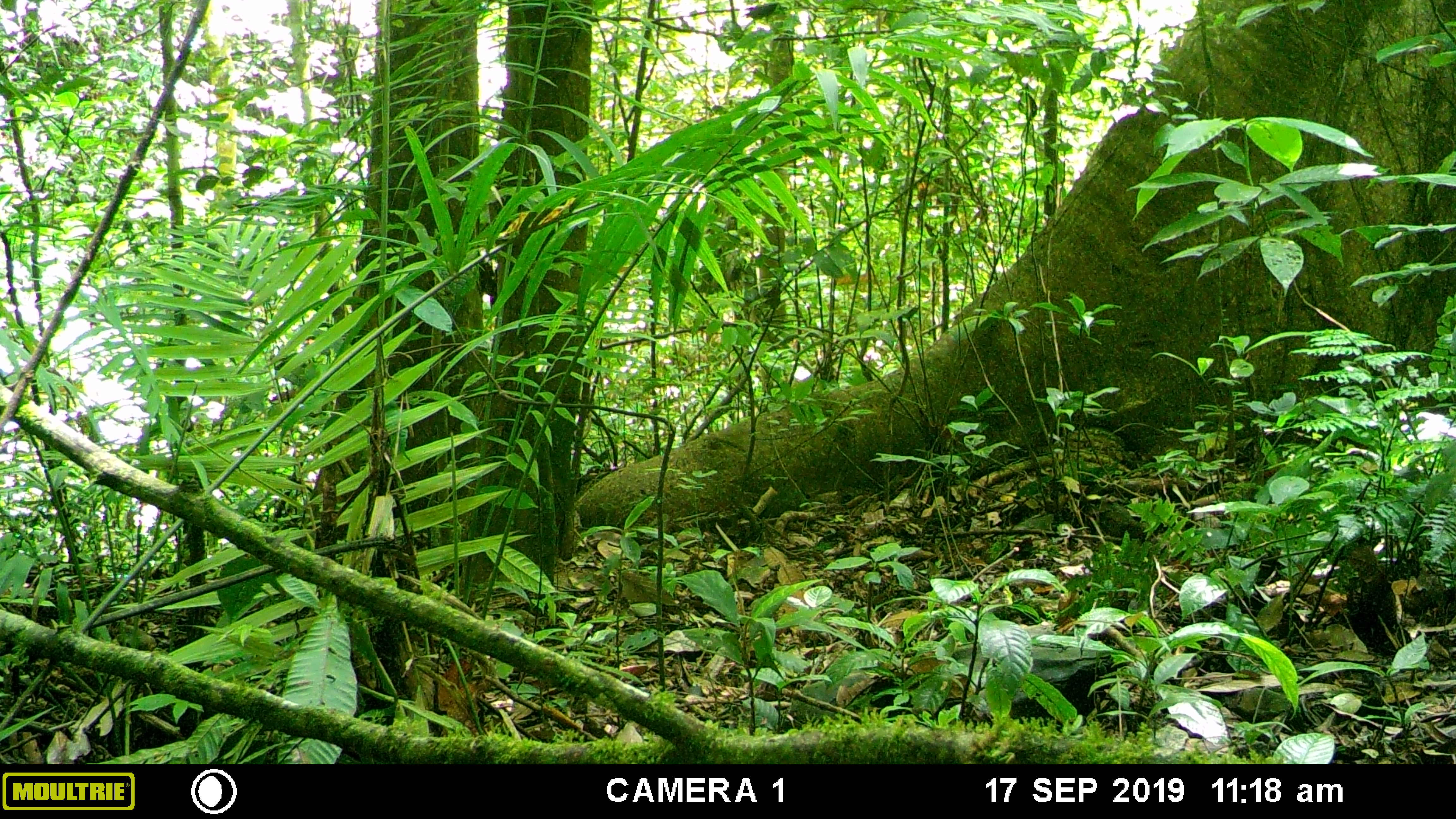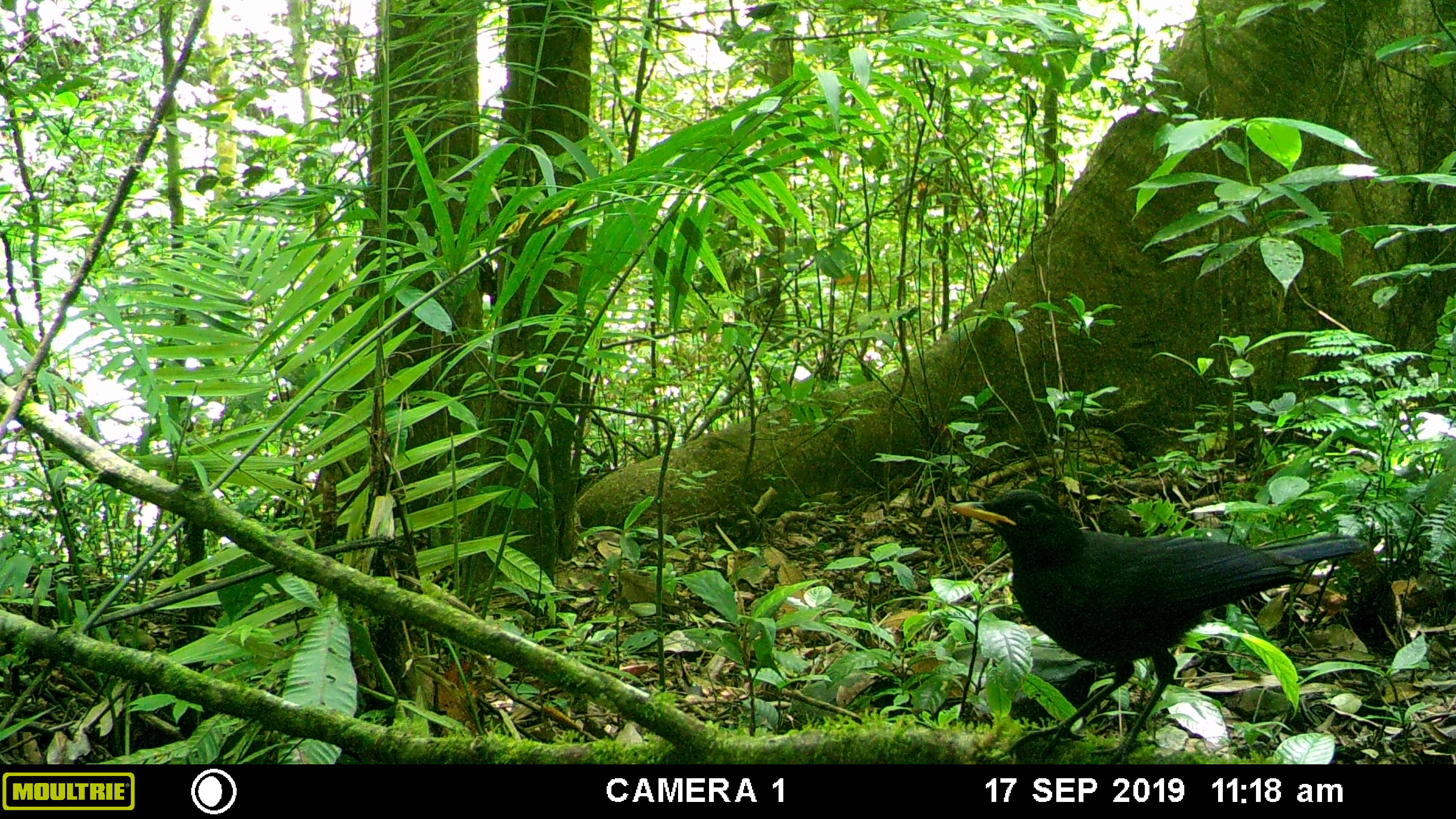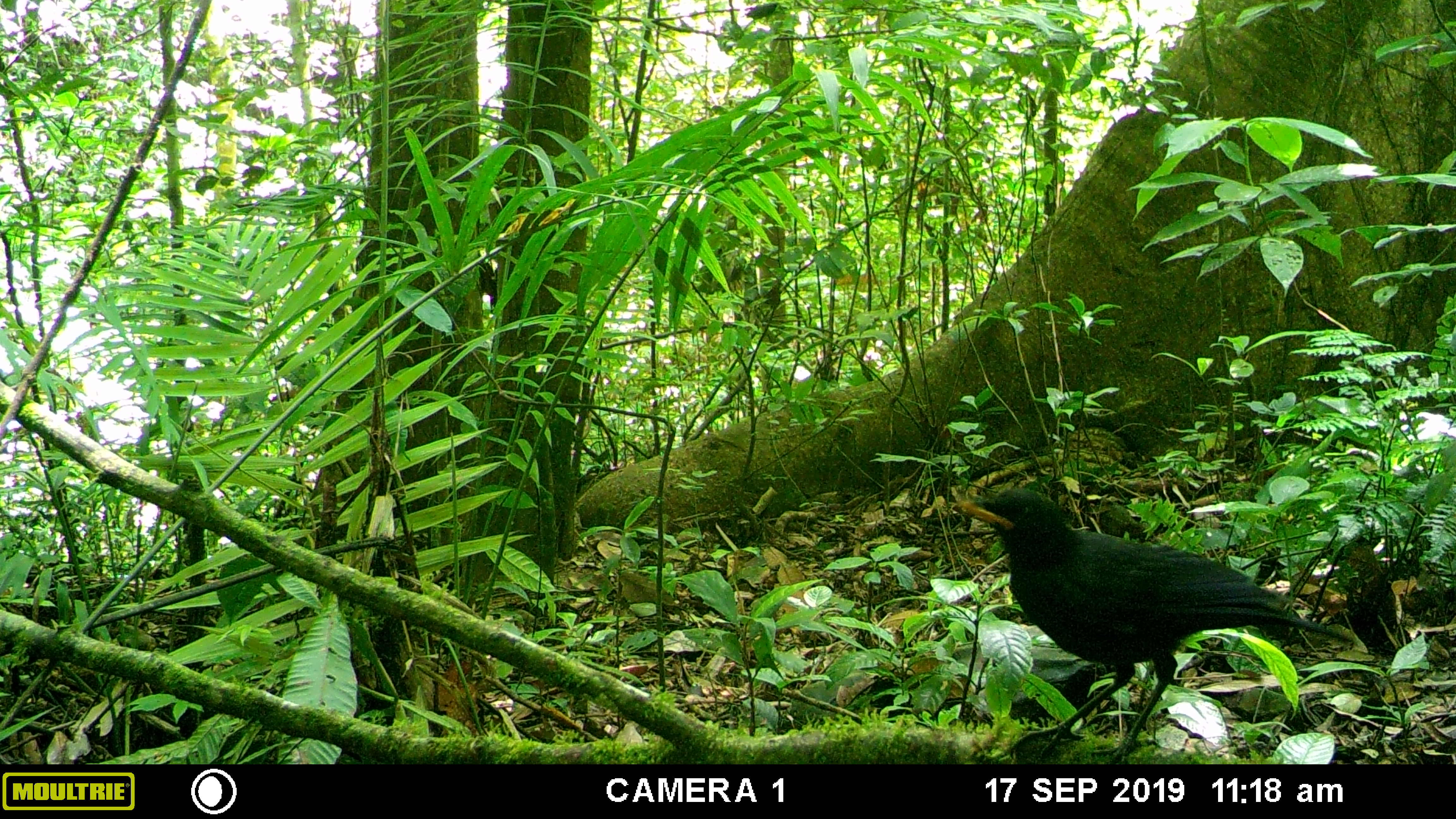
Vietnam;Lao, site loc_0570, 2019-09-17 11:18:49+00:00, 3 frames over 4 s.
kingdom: Animalia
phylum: Chordata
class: Aves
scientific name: Aves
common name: bird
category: unidentified bird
Unidentified bird (bird) (Aves). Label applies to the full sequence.